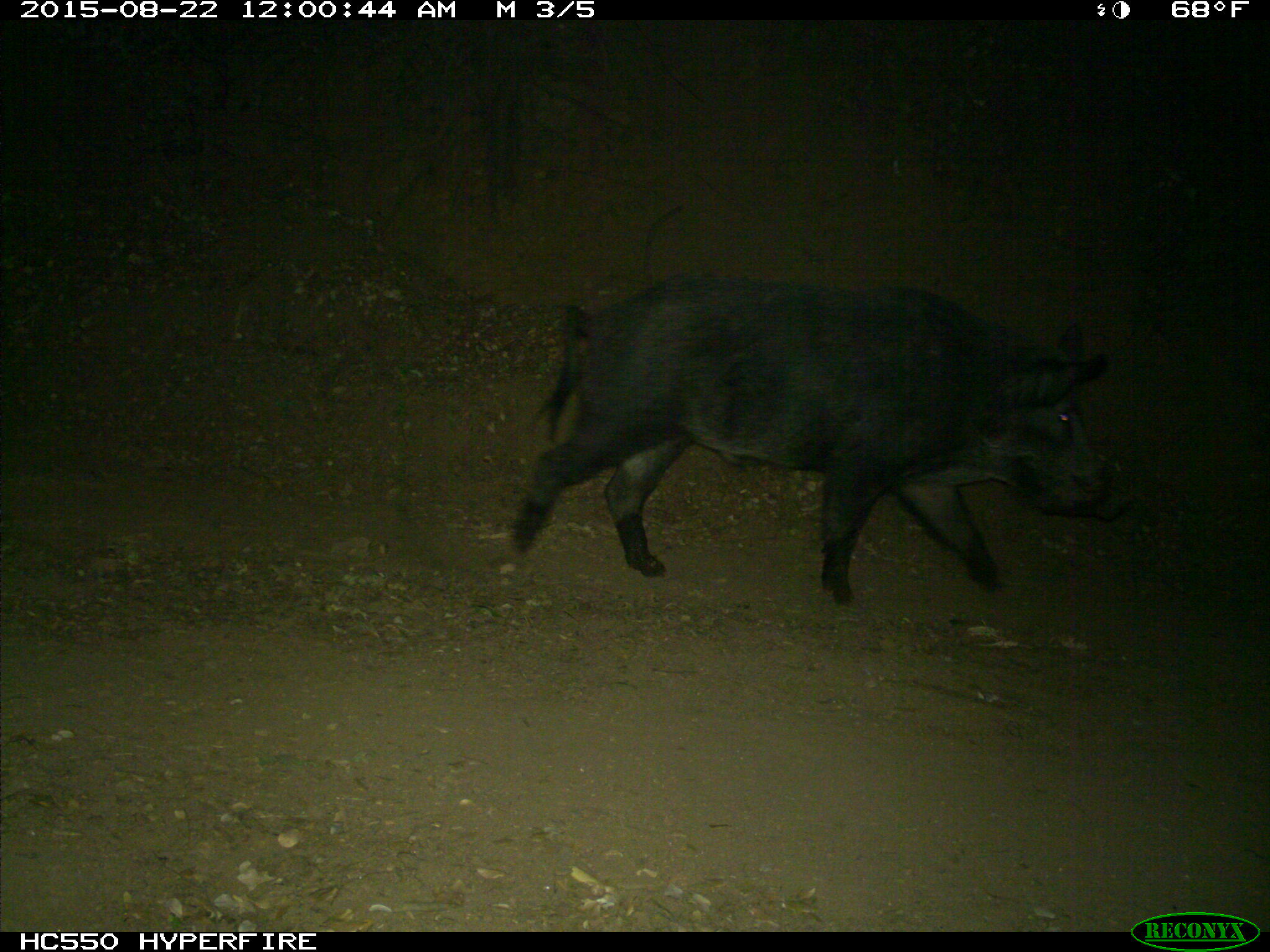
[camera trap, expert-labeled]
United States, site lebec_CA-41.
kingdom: Animalia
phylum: Chordata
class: Mammalia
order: Artiodactyla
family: Suidae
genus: Sus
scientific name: Sus scrofa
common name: wild boar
Sus scrofa (wild boar).